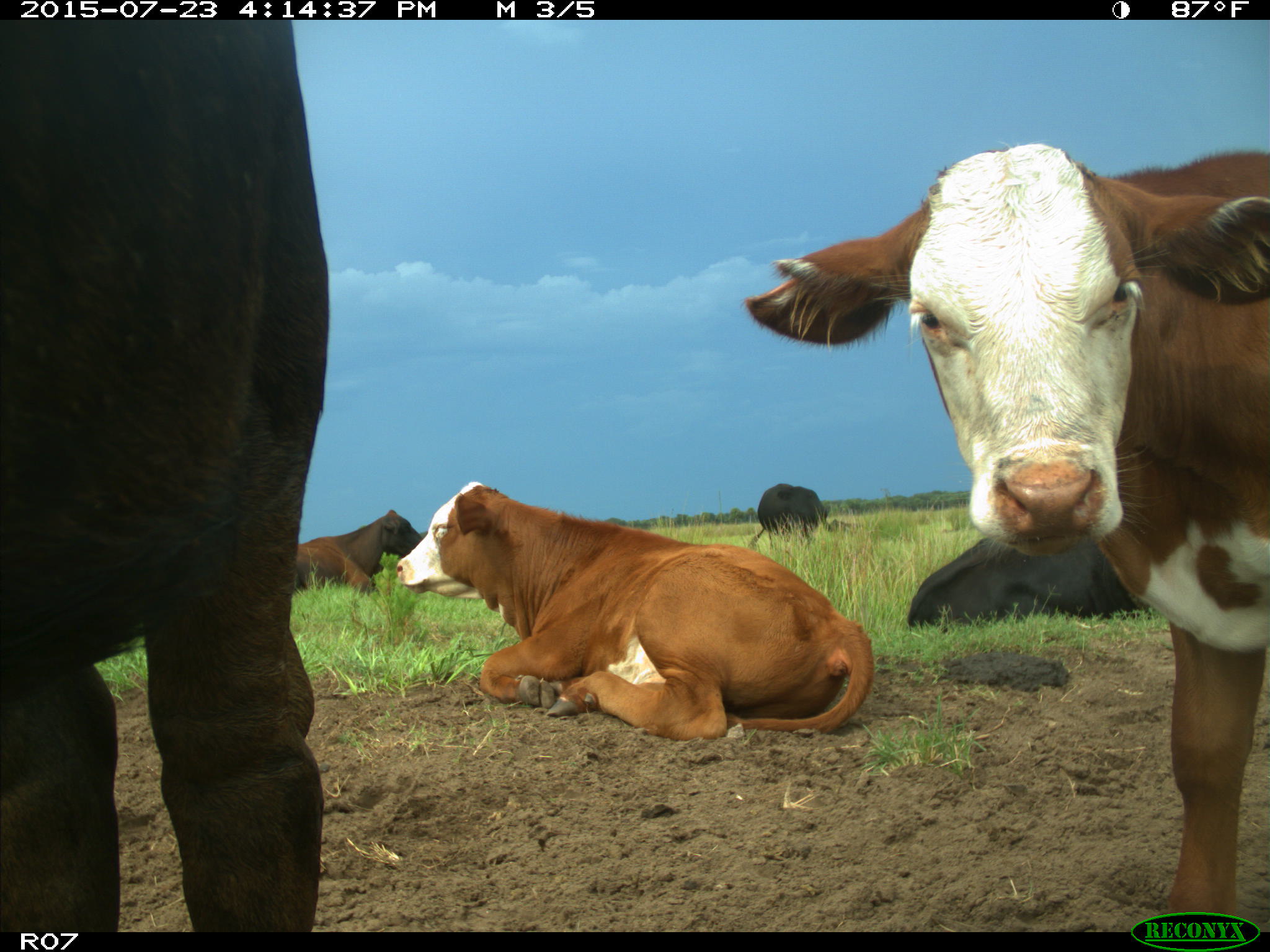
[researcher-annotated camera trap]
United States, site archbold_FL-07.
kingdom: Animalia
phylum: Chordata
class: Mammalia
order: Artiodactyla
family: Bovidae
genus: Bos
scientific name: Bos taurus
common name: domestic cow